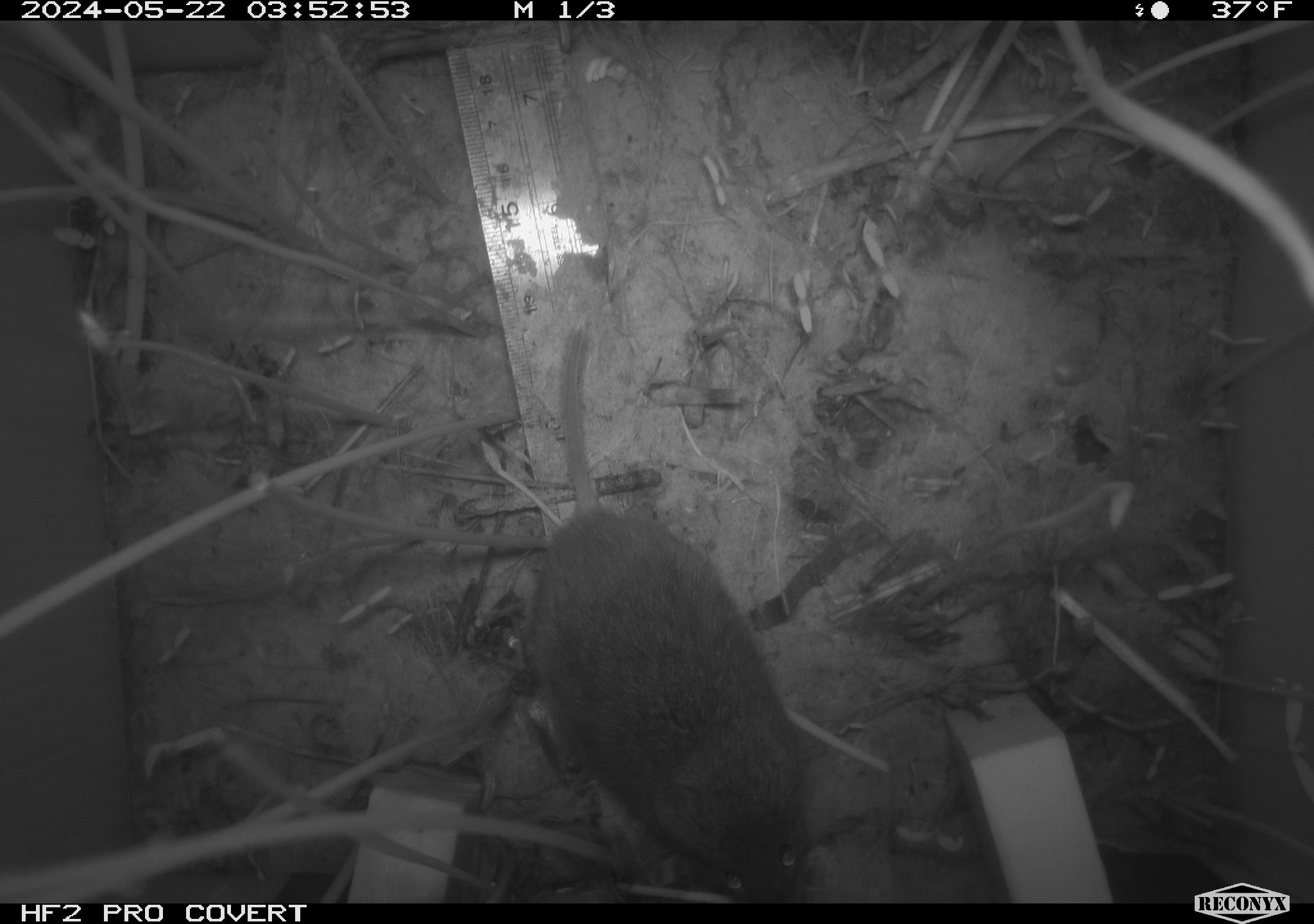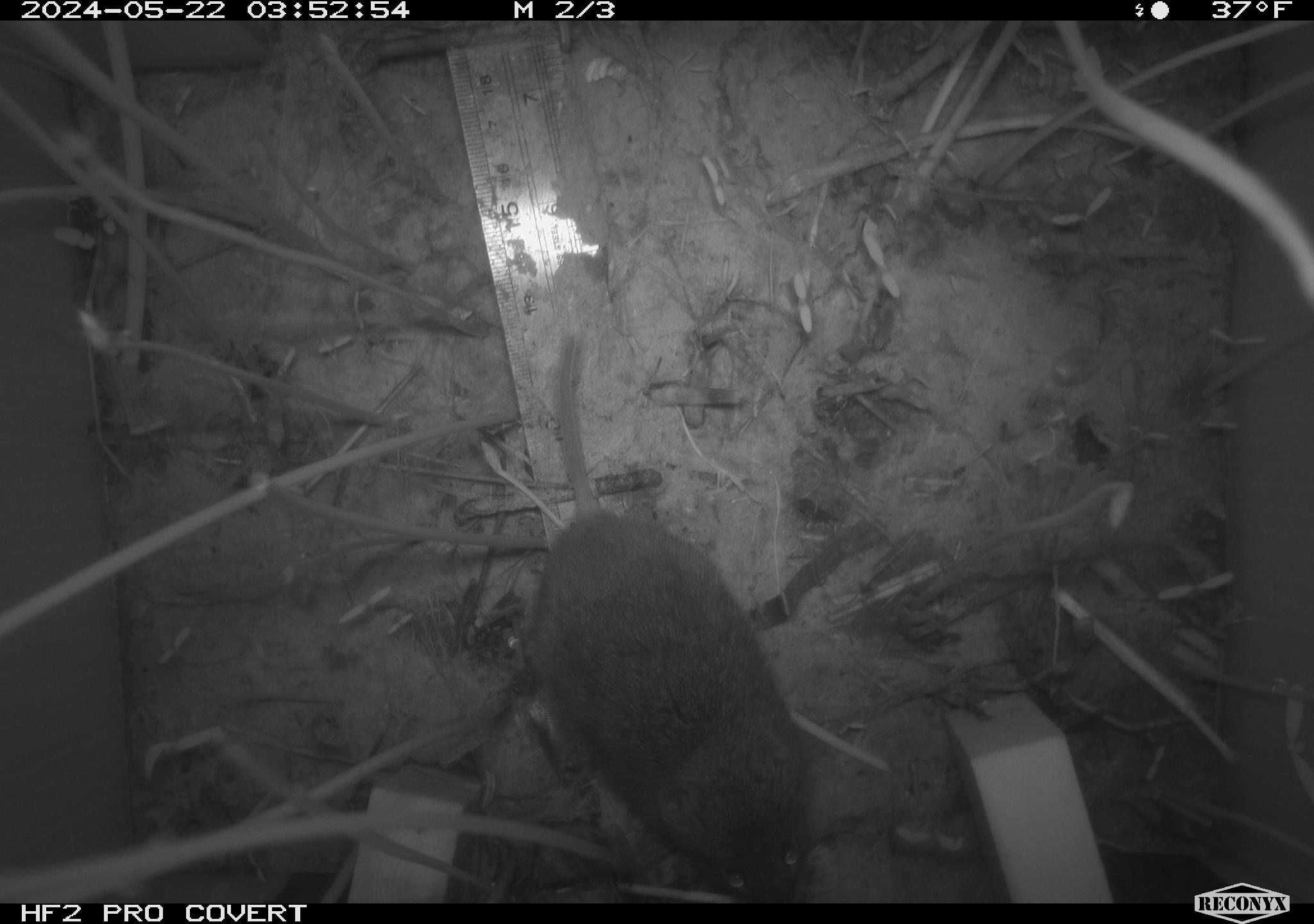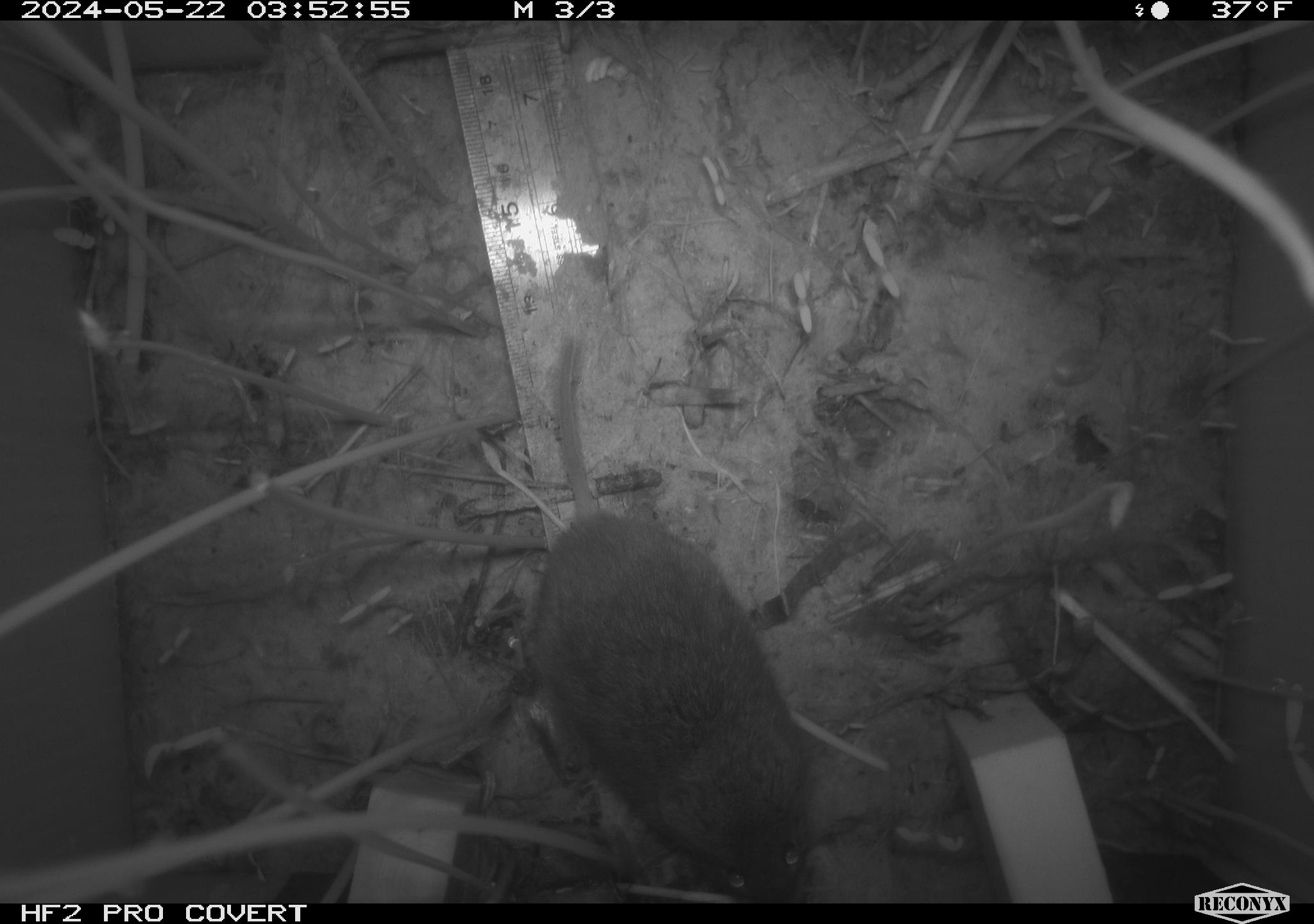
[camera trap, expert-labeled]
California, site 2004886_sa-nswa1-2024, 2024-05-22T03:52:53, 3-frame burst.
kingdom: Animalia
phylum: Chordata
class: Mammalia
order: Rodentia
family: Cricetidae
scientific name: Arvicolinae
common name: voles, lemmings, and muskrats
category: arvicolinae subfamily